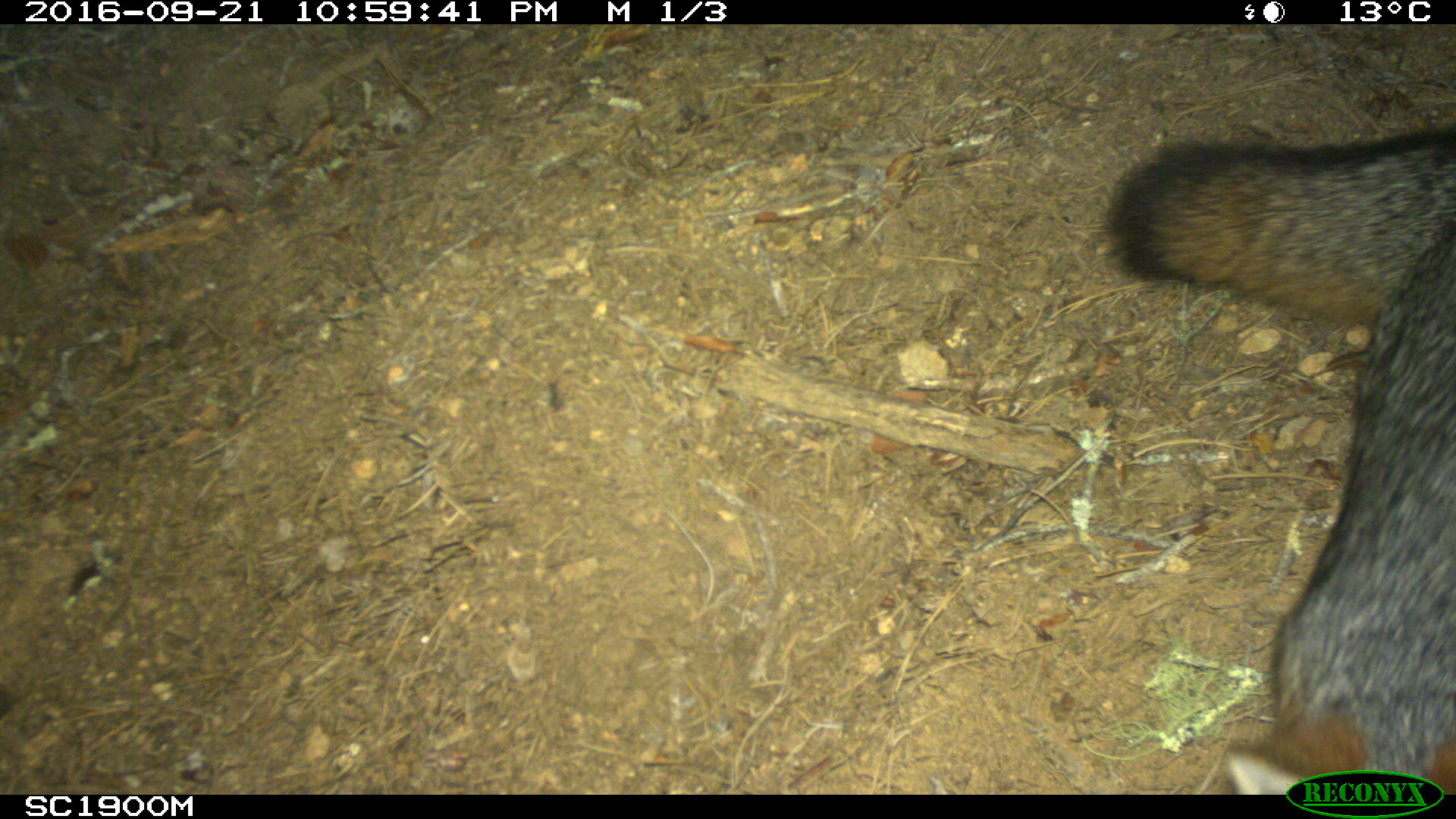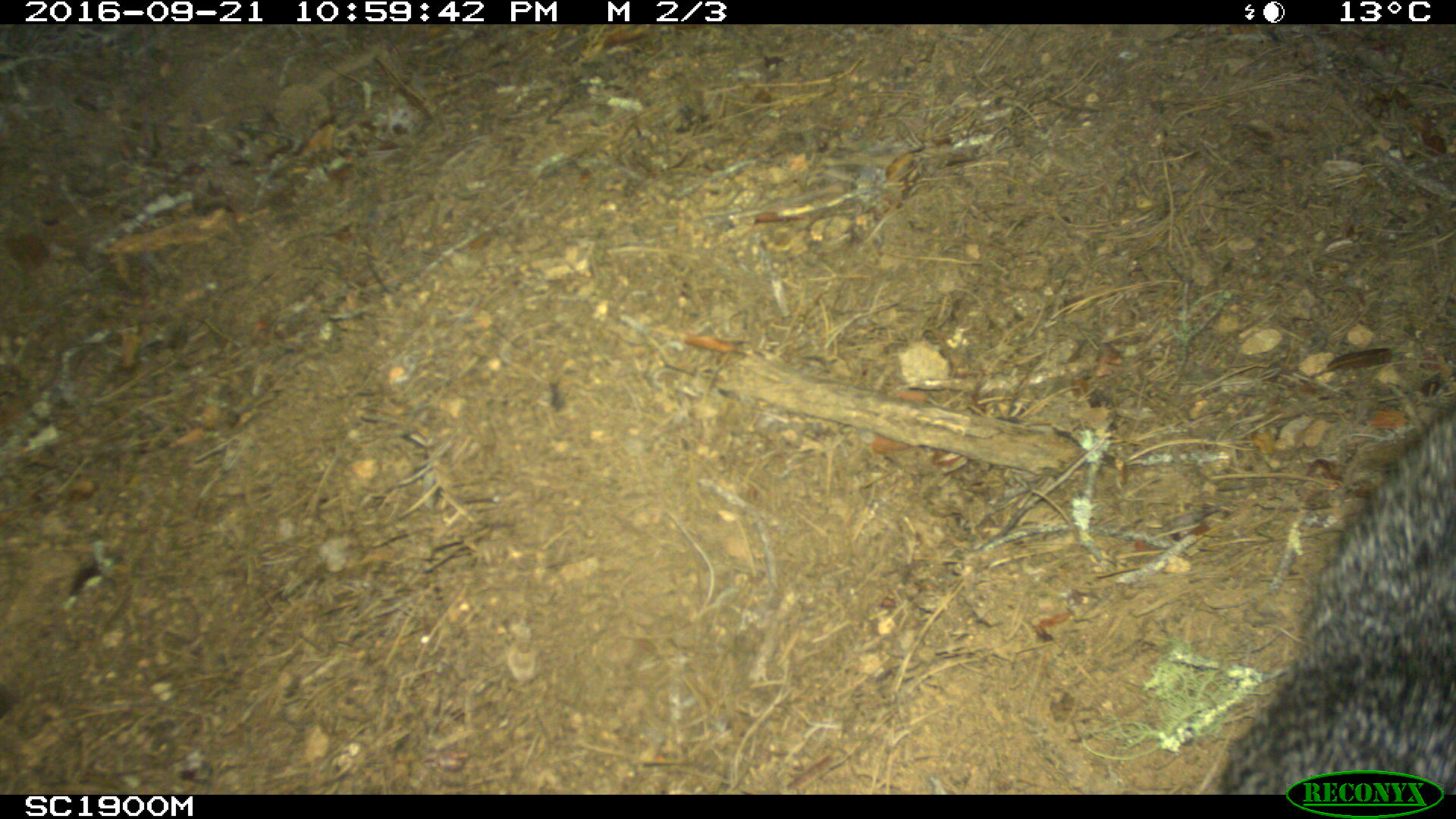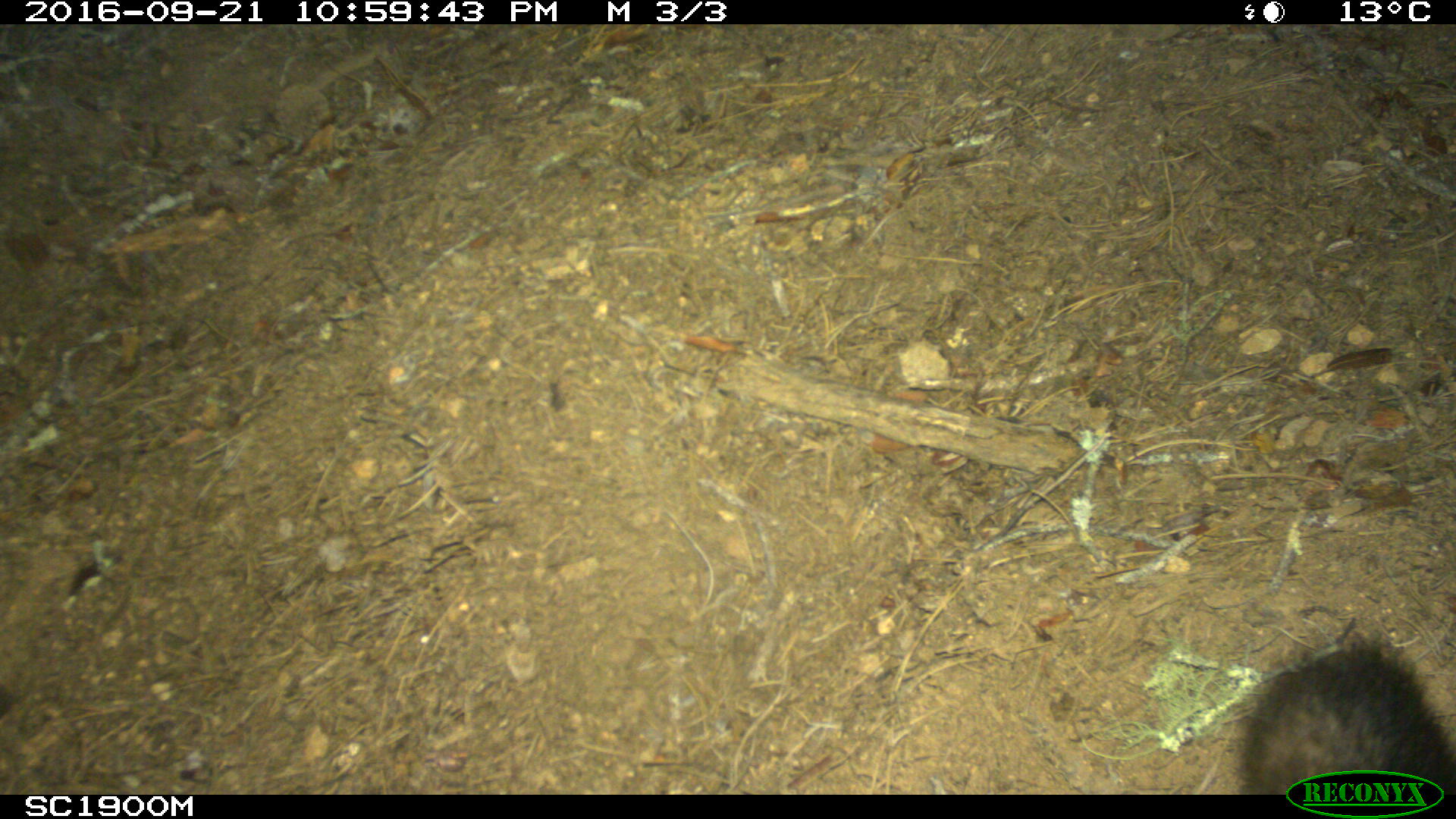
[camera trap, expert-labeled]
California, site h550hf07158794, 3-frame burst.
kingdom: Animalia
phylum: Chordata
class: Mammalia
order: Carnivora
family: Canidae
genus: Urocyon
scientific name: Urocyon littoralis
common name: island fox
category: fox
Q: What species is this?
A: Fox (island fox) (Urocyon littoralis).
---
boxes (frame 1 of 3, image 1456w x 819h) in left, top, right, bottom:
fox: 1103, 127, 1455, 792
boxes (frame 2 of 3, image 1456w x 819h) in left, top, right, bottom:
fox: 1217, 406, 1455, 795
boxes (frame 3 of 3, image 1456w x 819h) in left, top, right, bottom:
fox: 1241, 649, 1455, 794